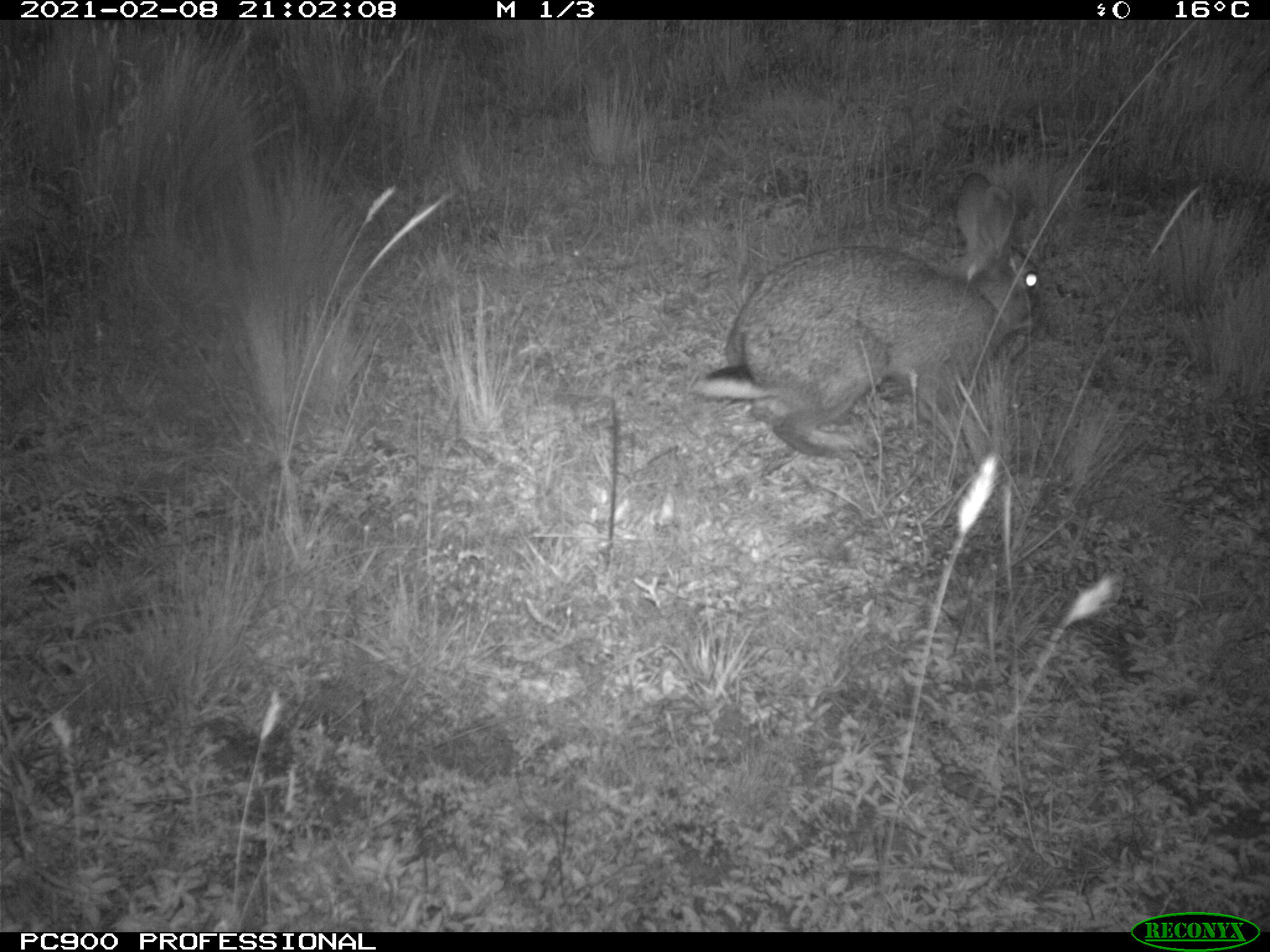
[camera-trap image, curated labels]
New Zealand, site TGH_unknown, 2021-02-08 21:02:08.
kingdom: Animalia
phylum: Chordata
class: Mammalia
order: Lagomorpha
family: Leporidae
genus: Oryctolagus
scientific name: Oryctolagus cuniculus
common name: european rabbit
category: rabbit